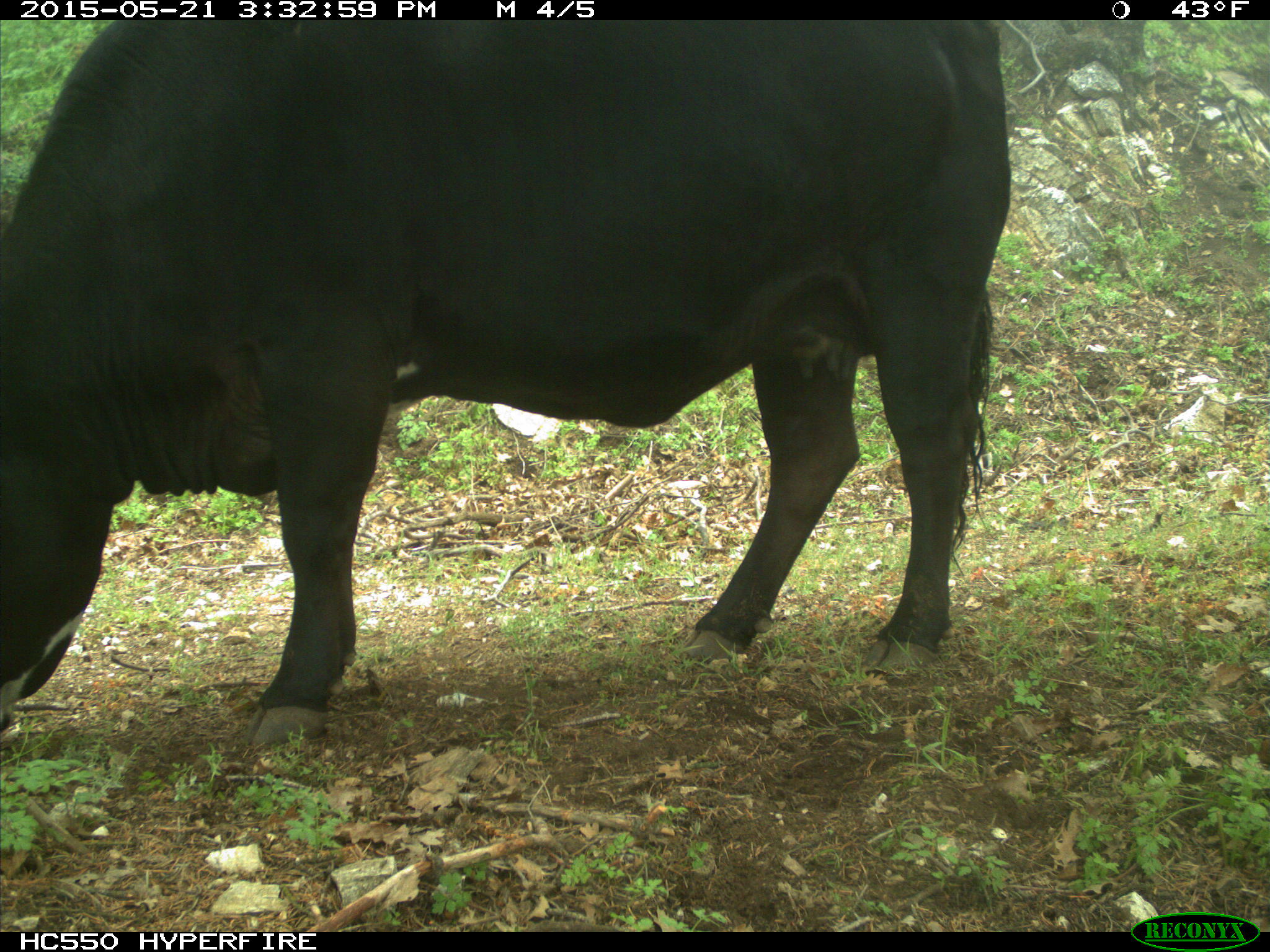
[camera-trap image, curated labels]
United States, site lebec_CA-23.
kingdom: Animalia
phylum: Chordata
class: Mammalia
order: Artiodactyla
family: Bovidae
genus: Bos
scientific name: Bos taurus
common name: domestic cow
Bos taurus (domestic cow).